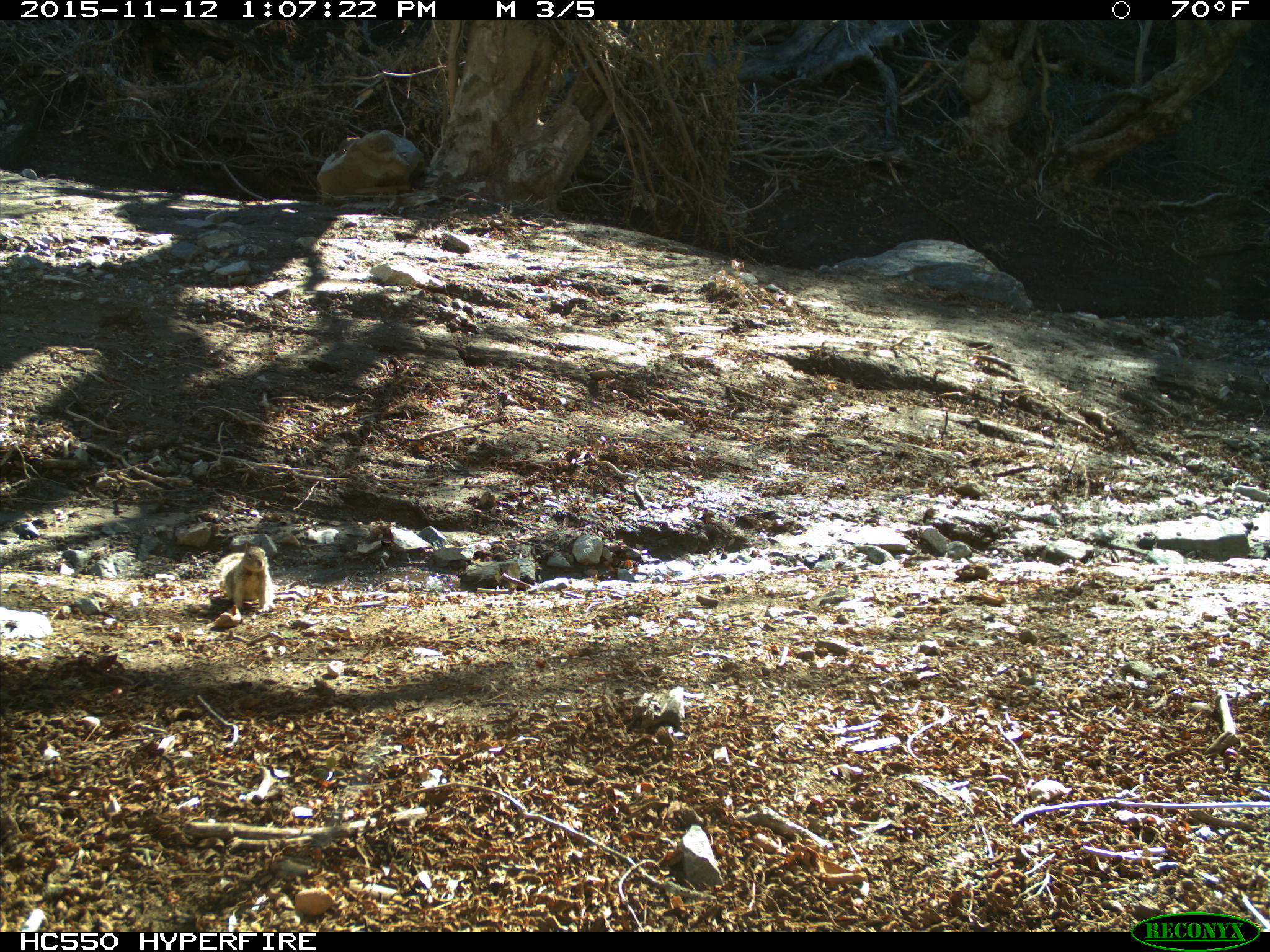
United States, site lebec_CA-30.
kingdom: Animalia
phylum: Chordata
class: Mammalia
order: Rodentia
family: Sciuridae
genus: Otospermophilus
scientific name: Otospermophilus beecheyi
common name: california ground squirrel